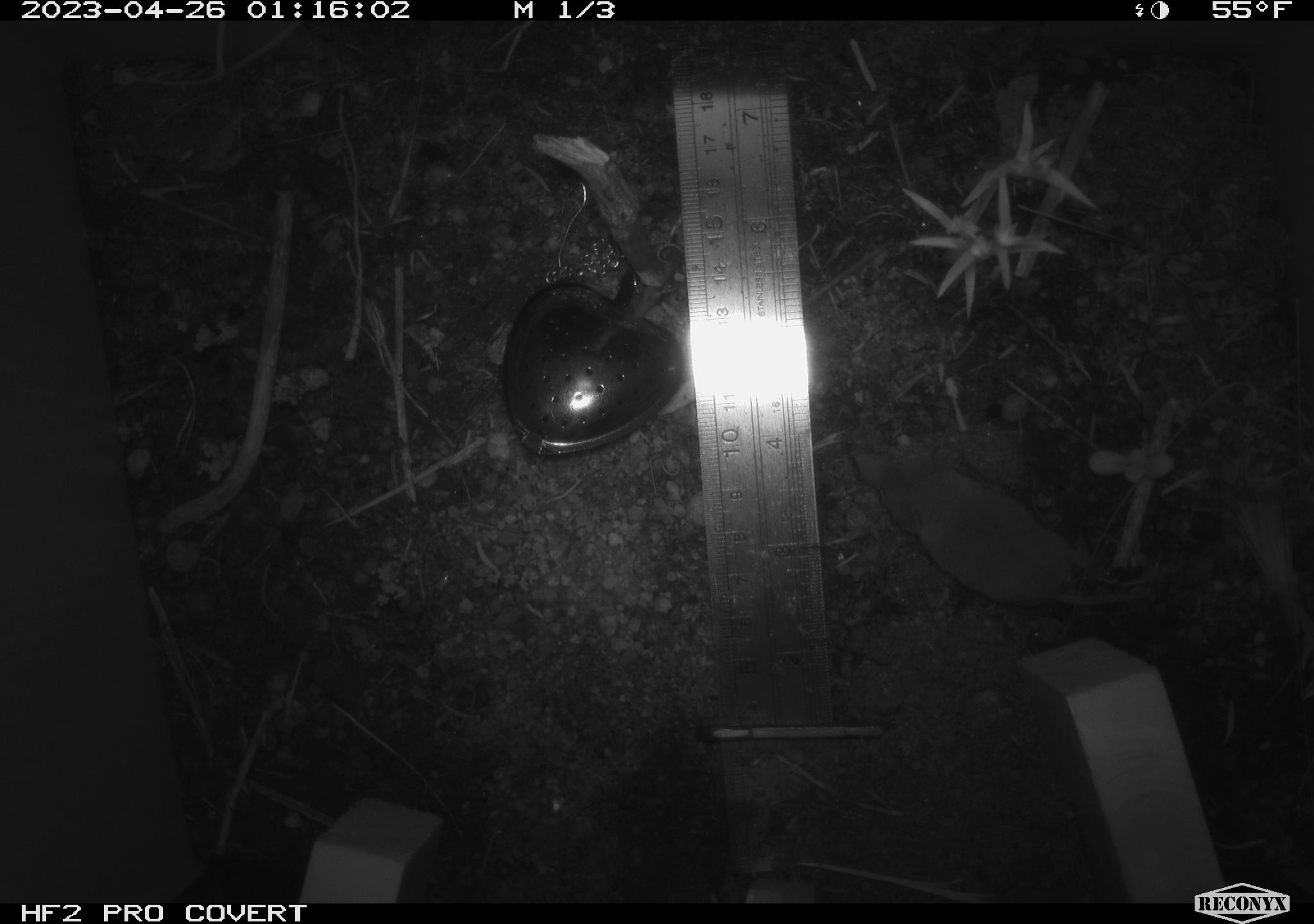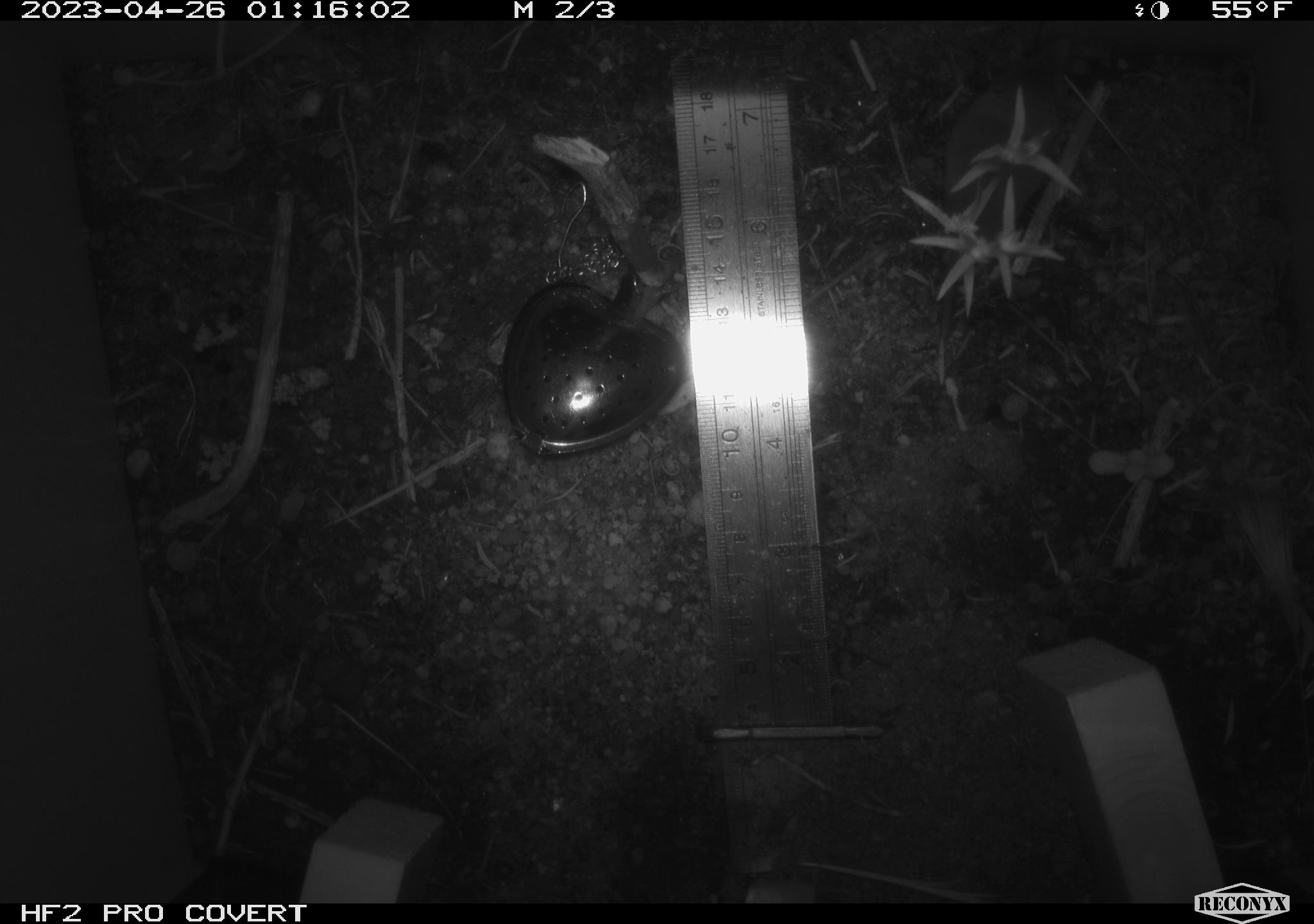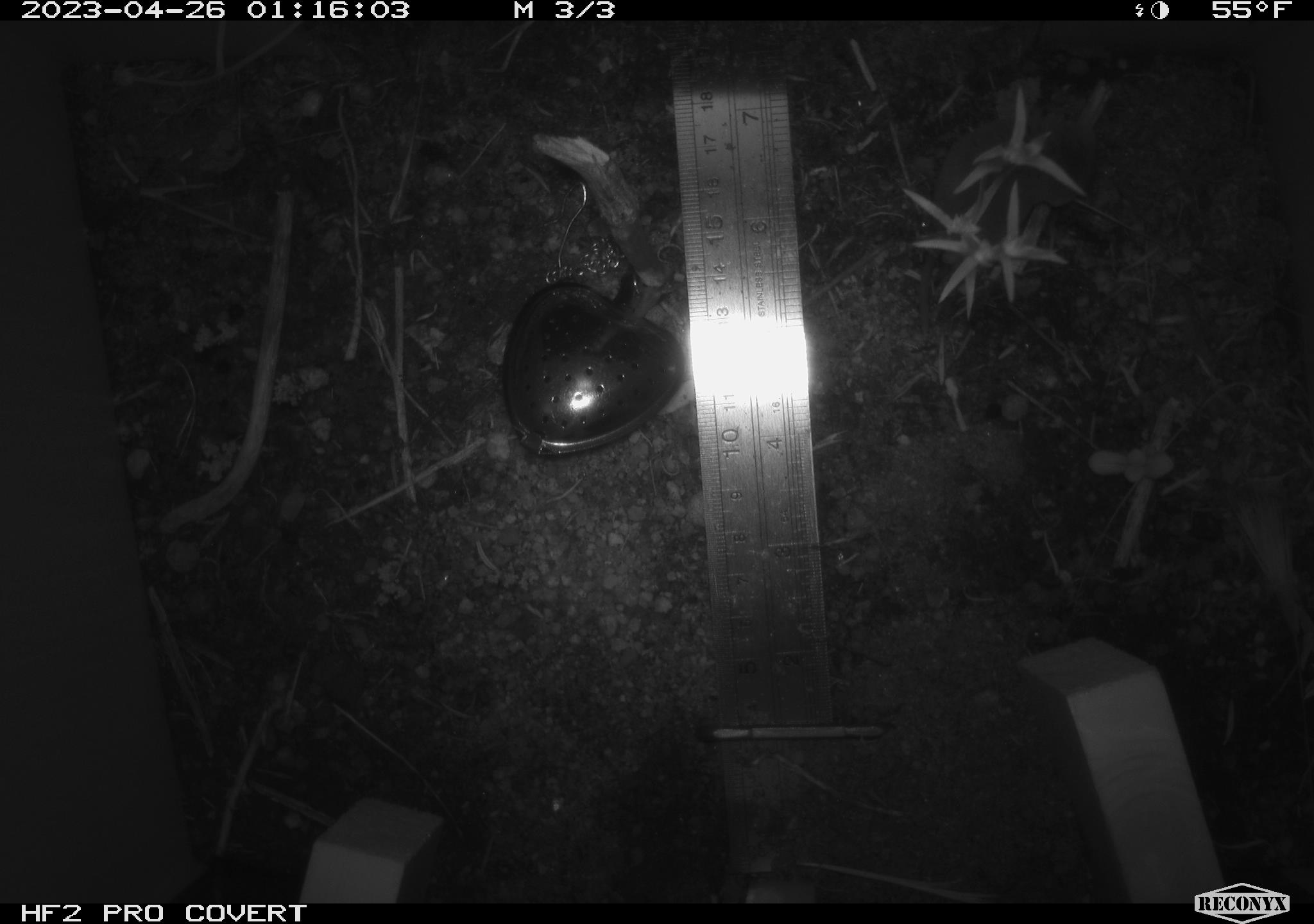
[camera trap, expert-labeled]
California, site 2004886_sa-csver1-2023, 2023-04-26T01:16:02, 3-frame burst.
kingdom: Animalia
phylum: Chordata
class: Mammalia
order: Eulipotyphla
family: Soricidae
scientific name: Soricidae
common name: shrews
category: soricidae family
Soricidae family (shrews) (Soricidae).